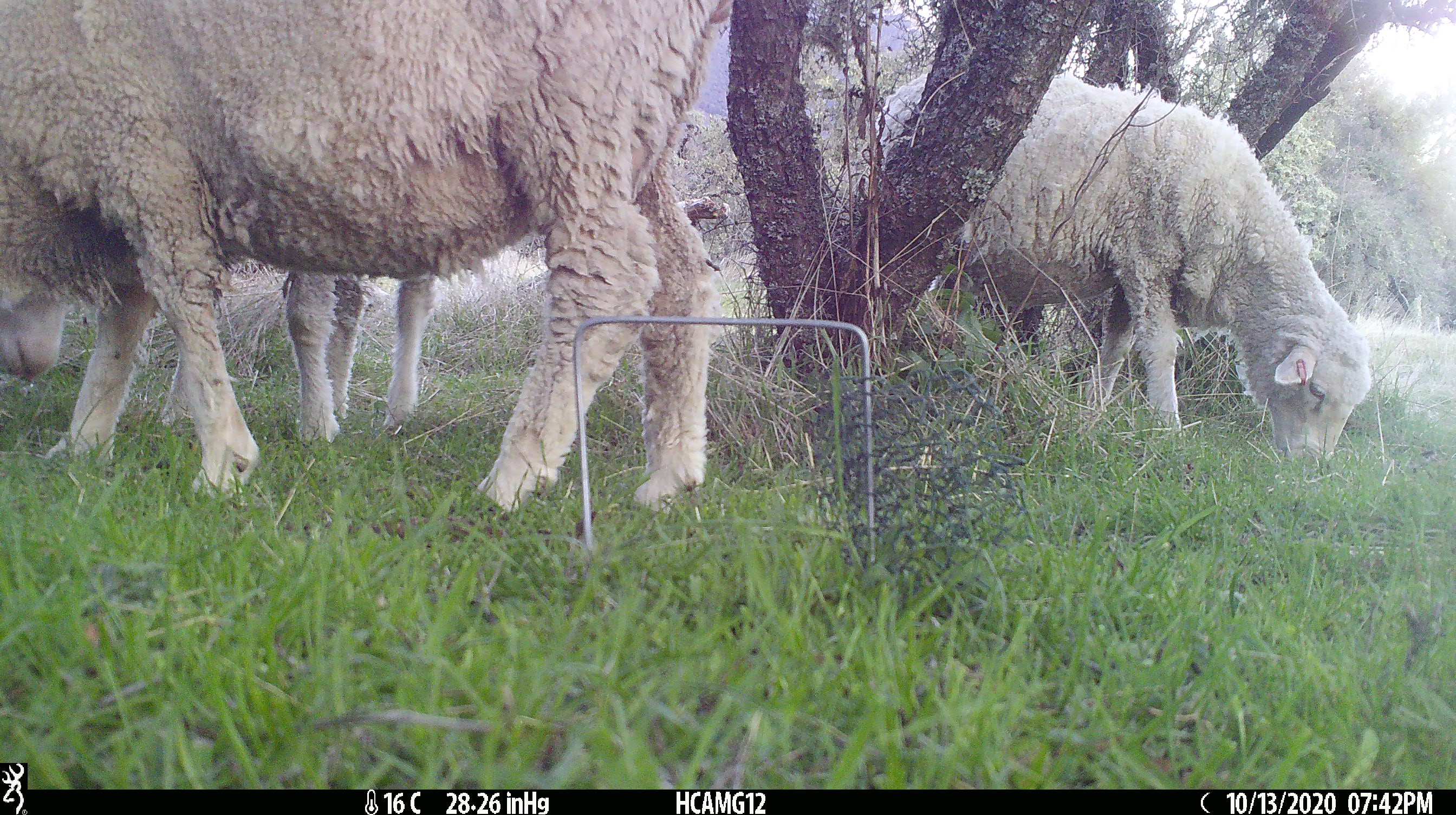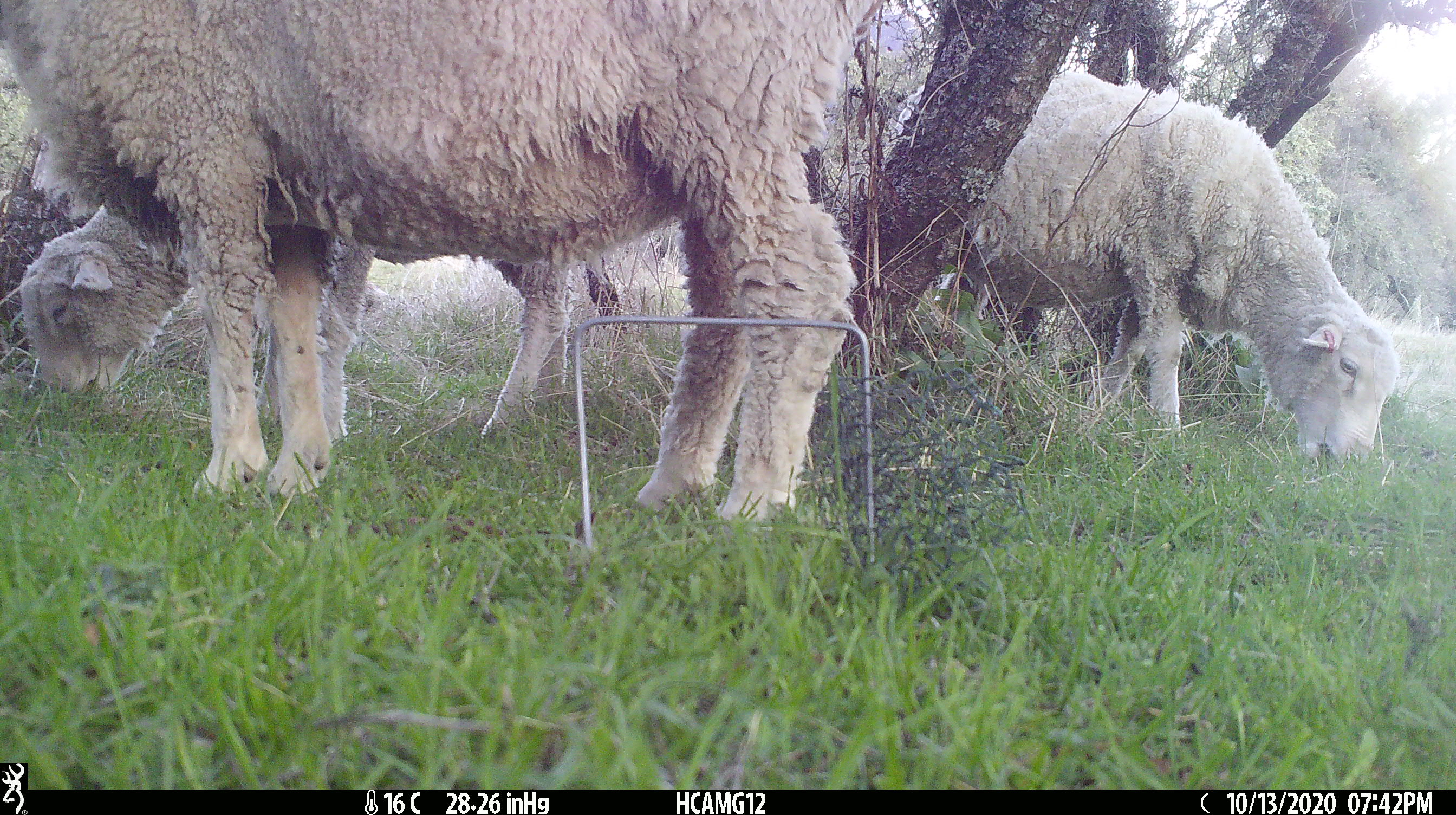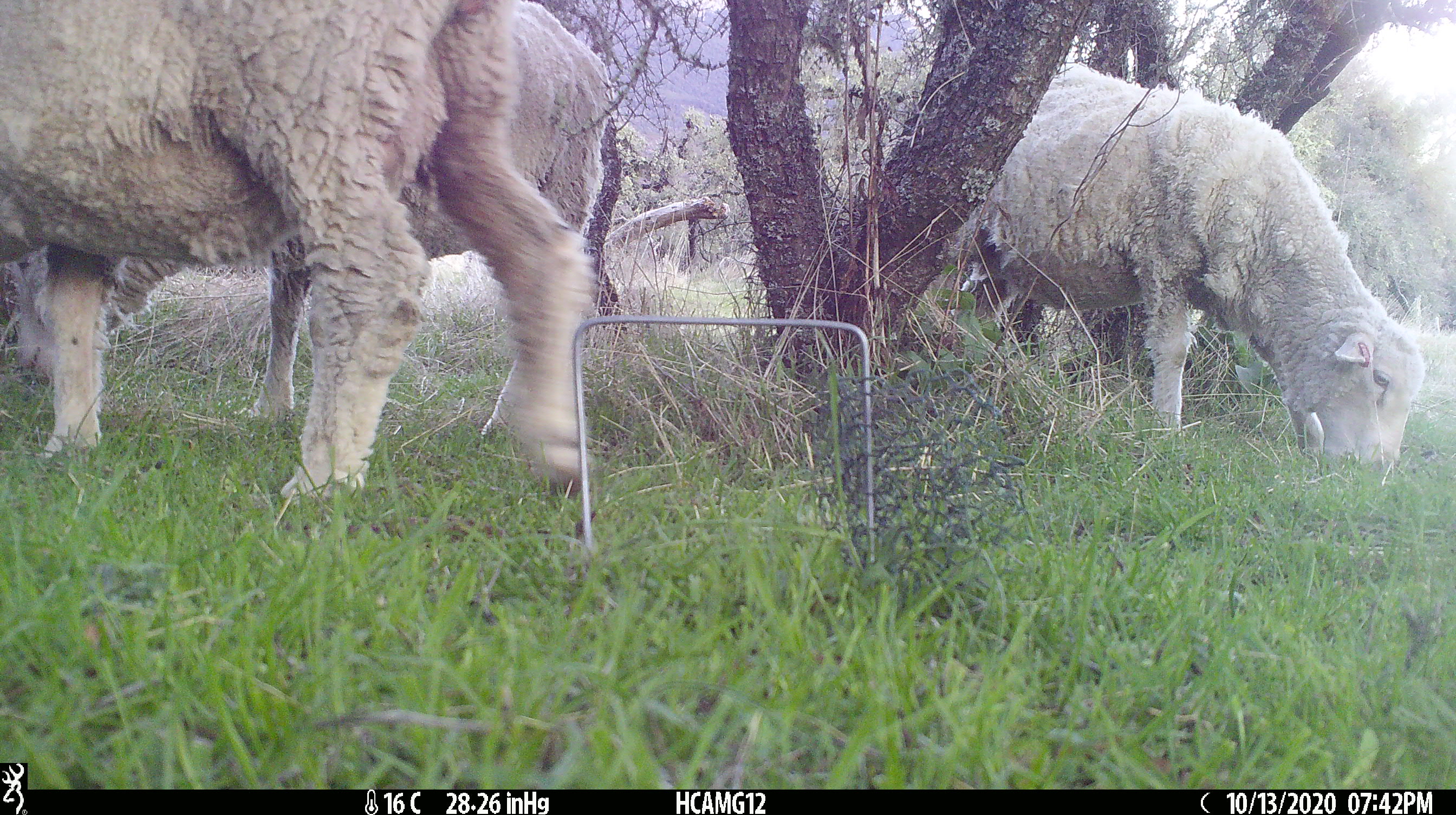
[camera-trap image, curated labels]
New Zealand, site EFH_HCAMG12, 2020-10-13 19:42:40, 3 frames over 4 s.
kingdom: Animalia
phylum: Chordata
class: Mammalia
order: Artiodactyla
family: Bovidae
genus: Ovis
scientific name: Ovis aries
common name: domestic sheep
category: sheep